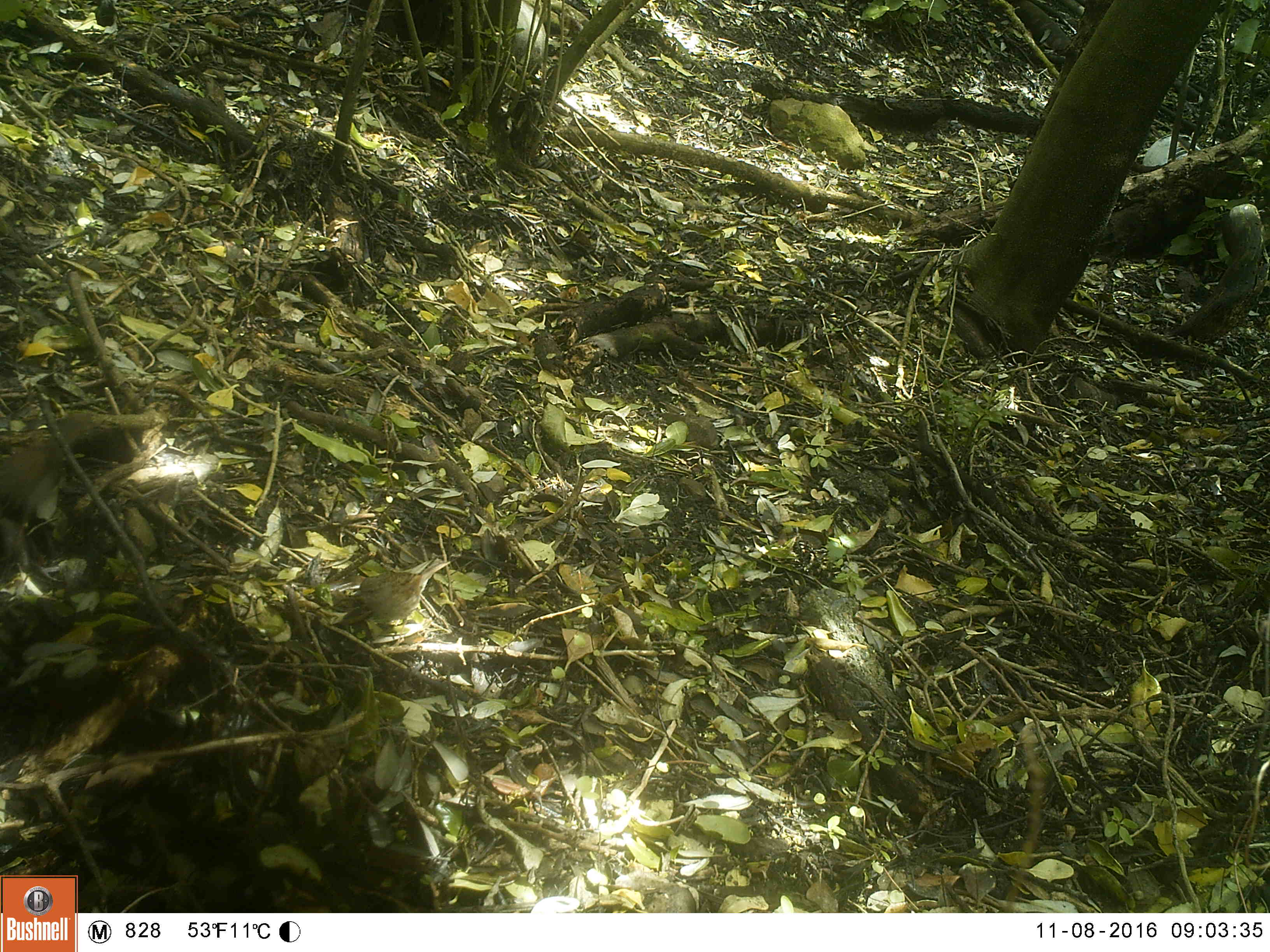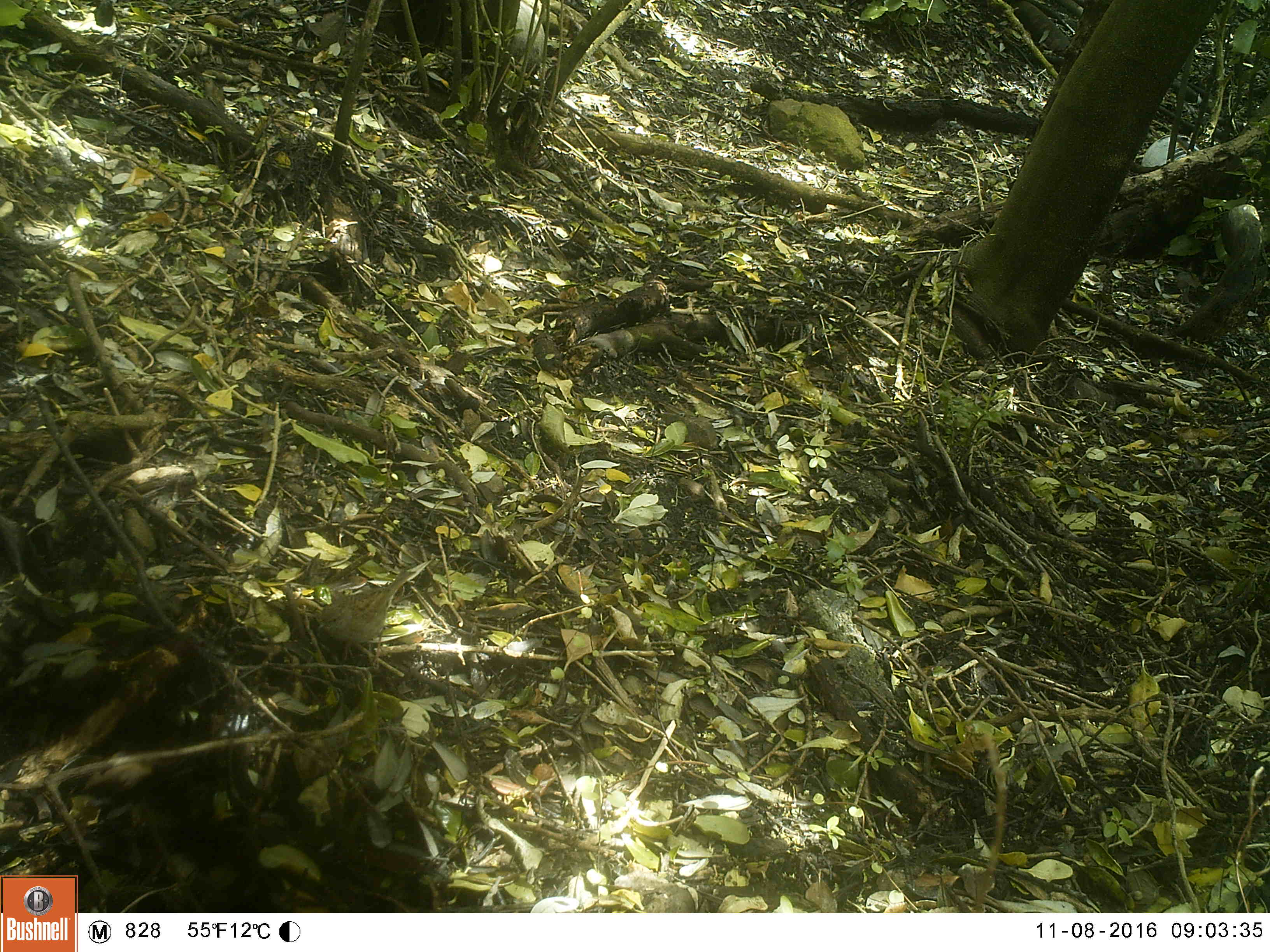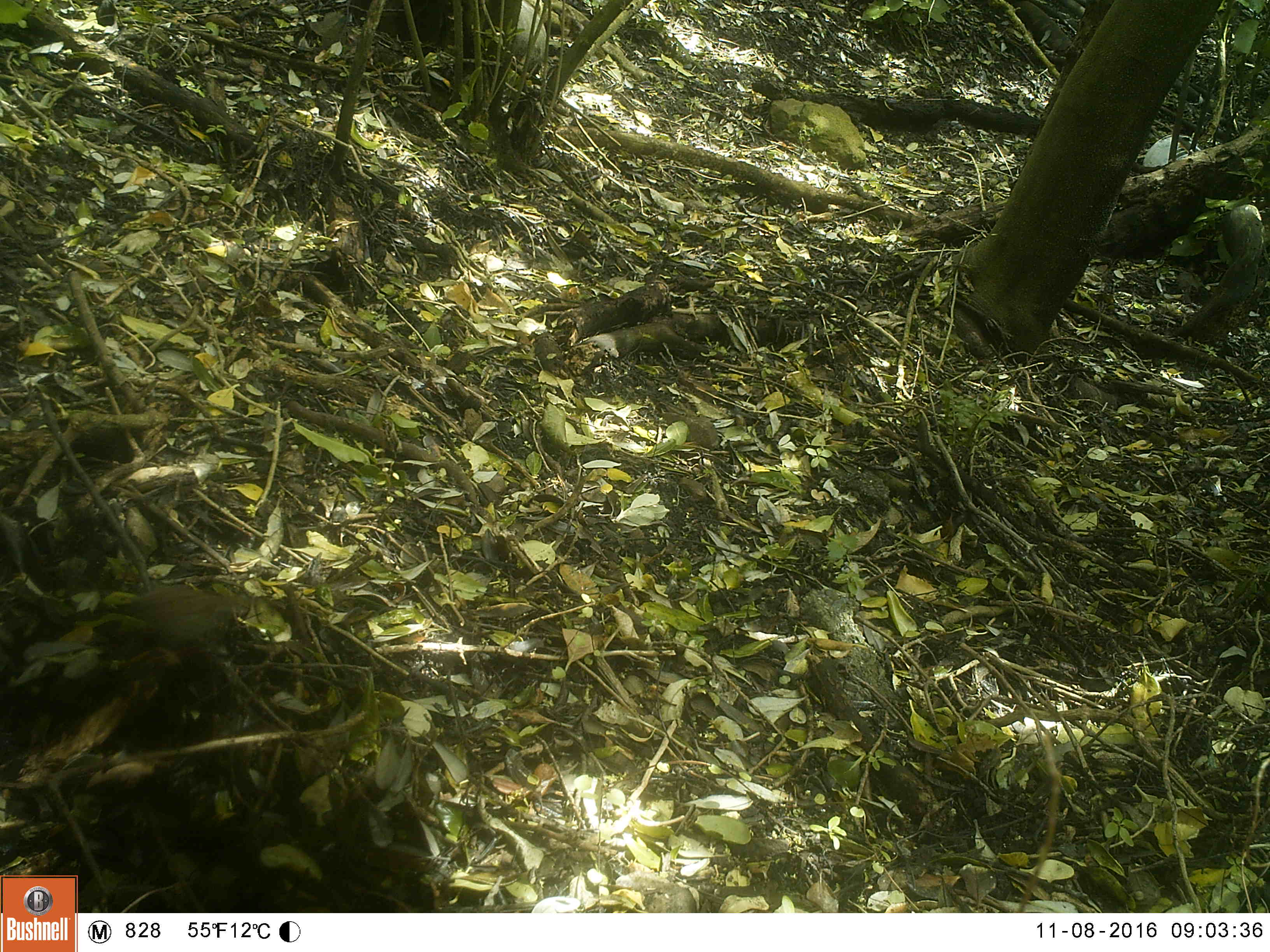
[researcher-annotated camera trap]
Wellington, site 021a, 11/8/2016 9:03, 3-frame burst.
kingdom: Animalia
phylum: Chordata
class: Aves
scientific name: Aves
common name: bird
Bird (Aves).